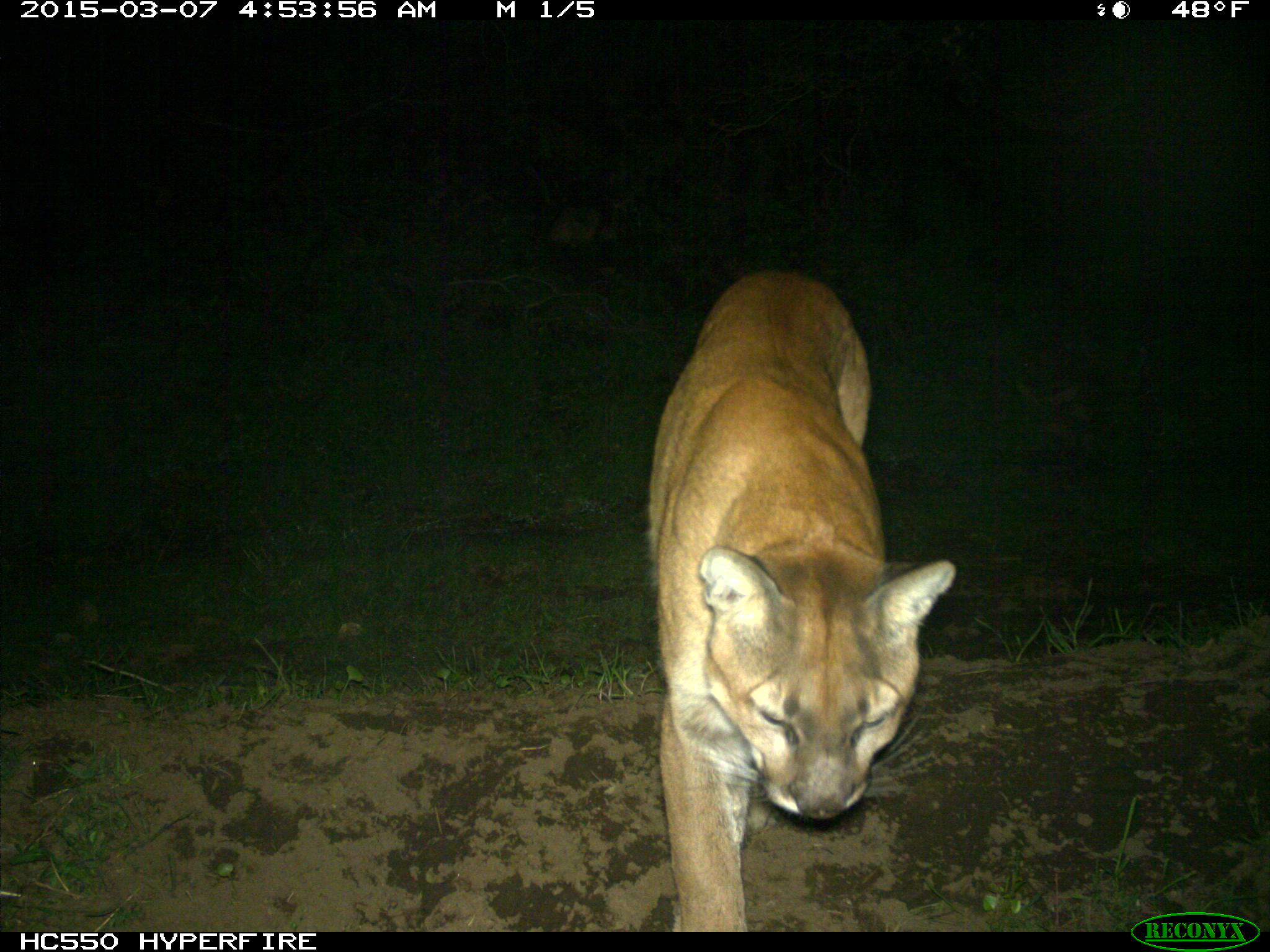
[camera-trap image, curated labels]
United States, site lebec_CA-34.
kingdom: Animalia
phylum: Chordata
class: Mammalia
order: Carnivora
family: Felidae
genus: Puma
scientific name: Puma concolor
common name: mountain lion